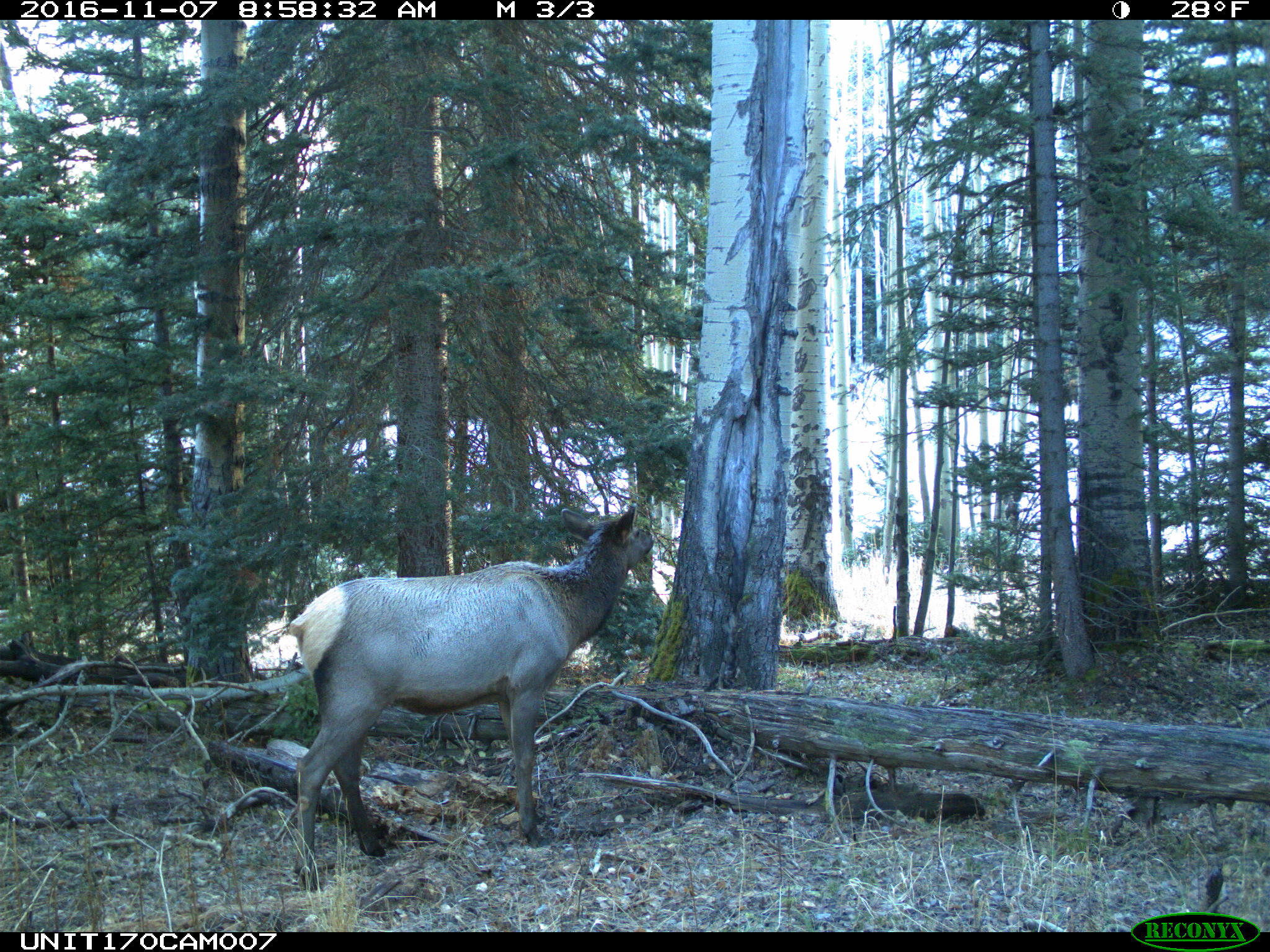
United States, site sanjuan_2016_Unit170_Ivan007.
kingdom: Animalia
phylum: Chordata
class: Mammalia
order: Artiodactyla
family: Cervidae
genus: Cervus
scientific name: Cervus elaphus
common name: red deer